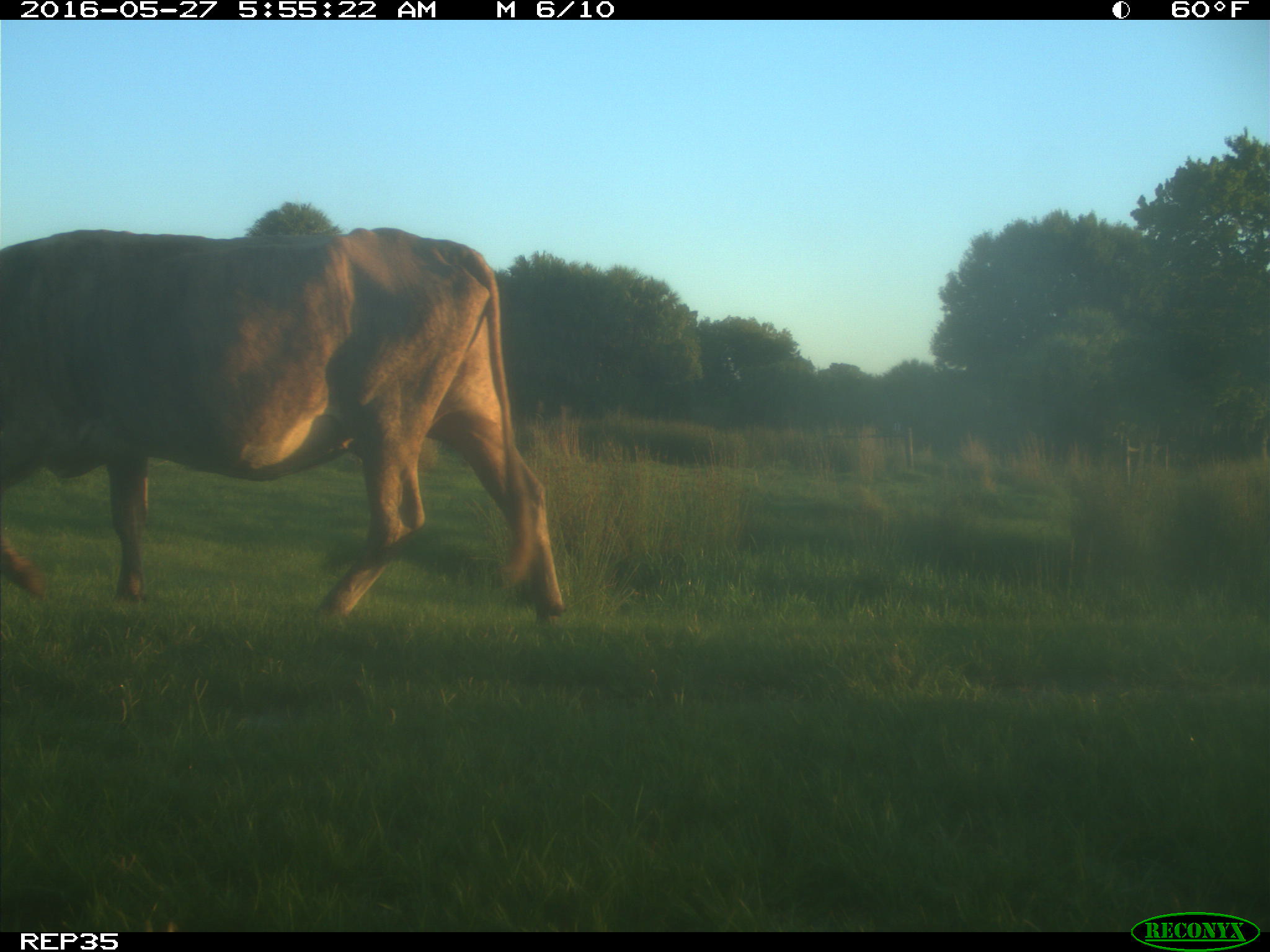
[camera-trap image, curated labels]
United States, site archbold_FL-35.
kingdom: Animalia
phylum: Chordata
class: Mammalia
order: Artiodactyla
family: Bovidae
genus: Bos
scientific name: Bos taurus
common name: domestic cow